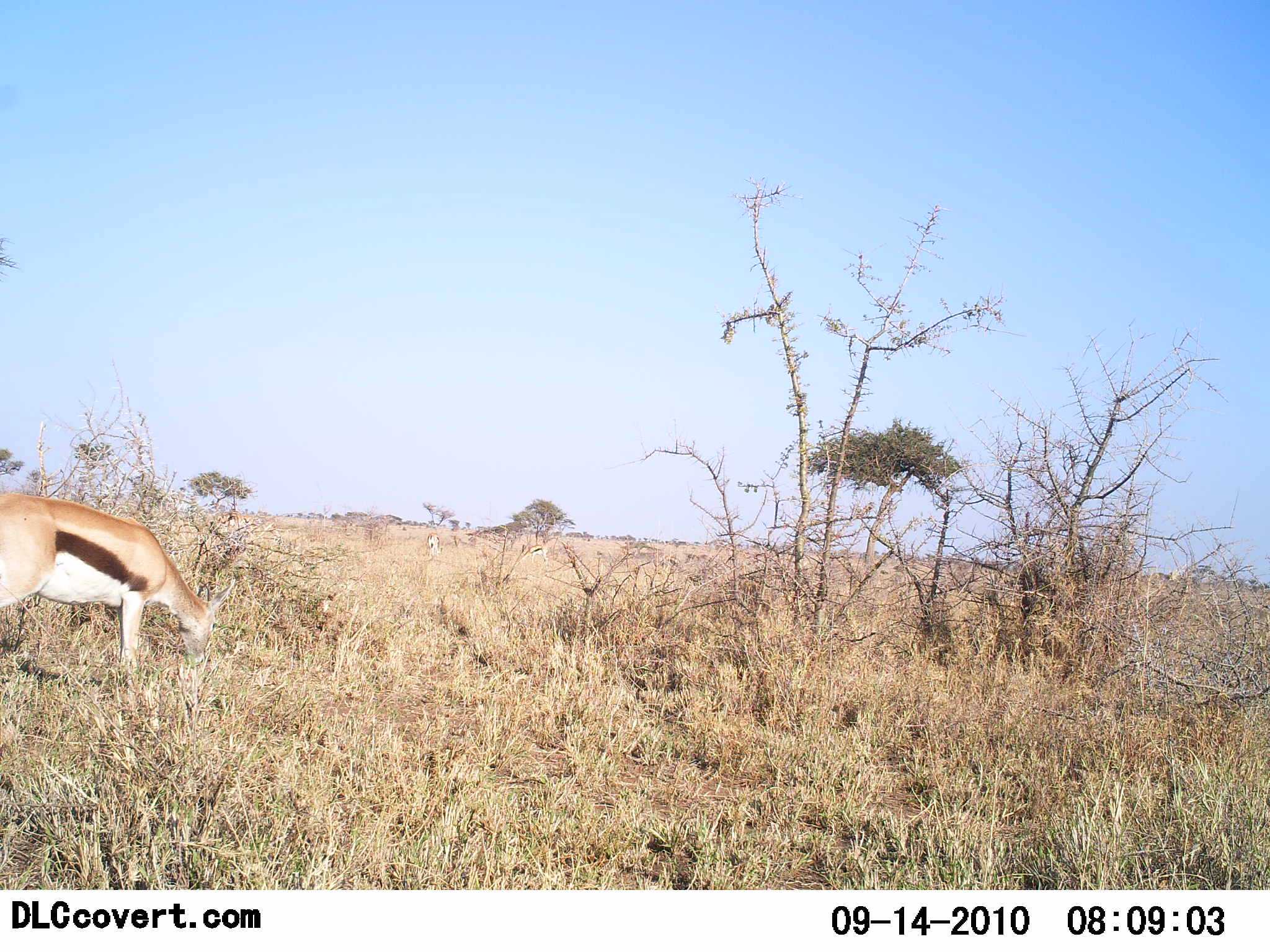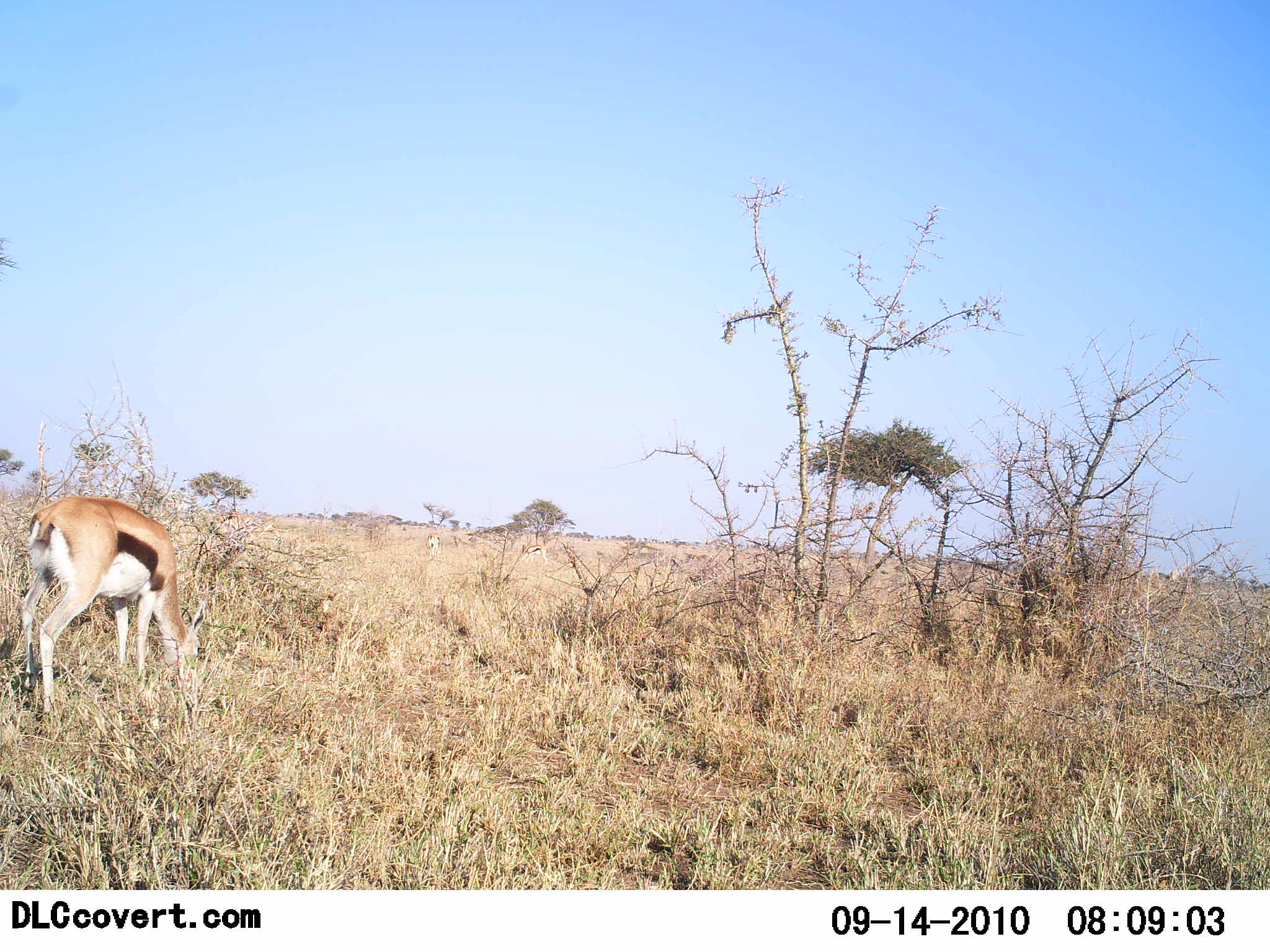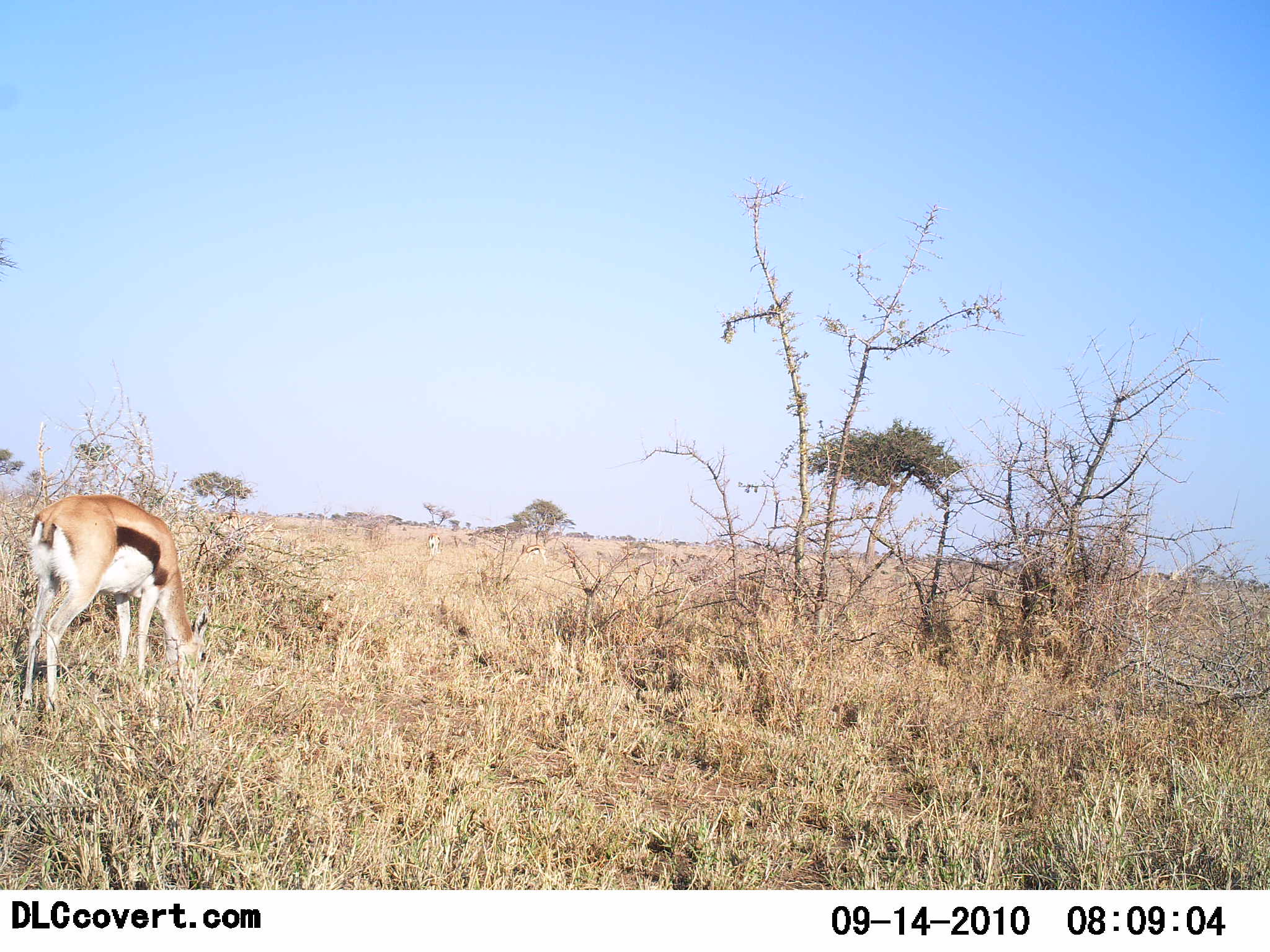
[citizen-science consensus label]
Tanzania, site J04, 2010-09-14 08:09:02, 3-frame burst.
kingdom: Animalia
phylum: Chordata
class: Mammalia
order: Artiodactyla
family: Bovidae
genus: Eudorcas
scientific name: Eudorcas thomsonii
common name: thomson's gazelle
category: gazellethomsons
Gazellethomsons (thomson's gazelle) (Eudorcas thomsonii), count 1. Behavior (volunteer vote fractions): standing 5%, resting 0%, moving 10%, interacting 0%. Young present (vote fraction): 0%. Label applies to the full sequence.